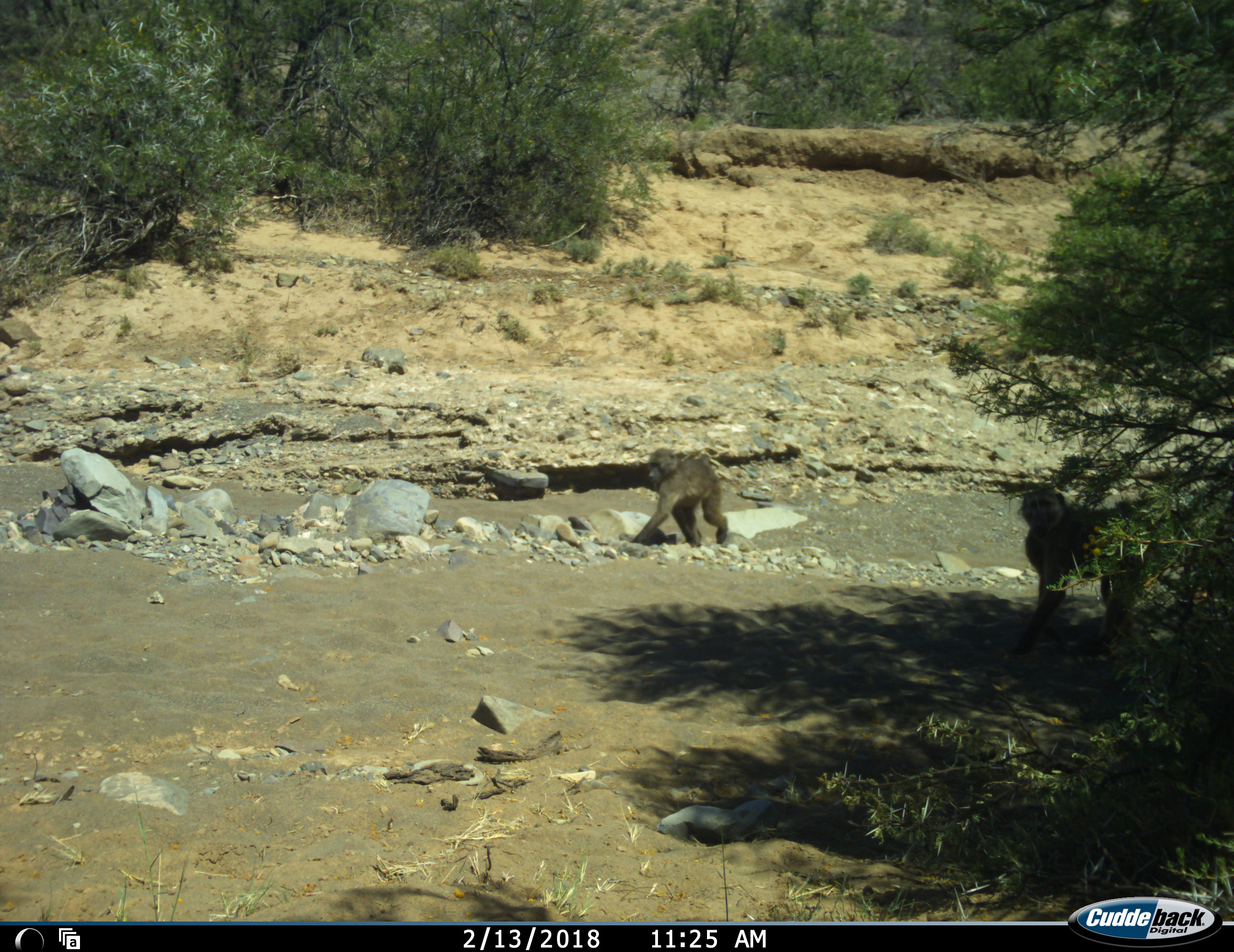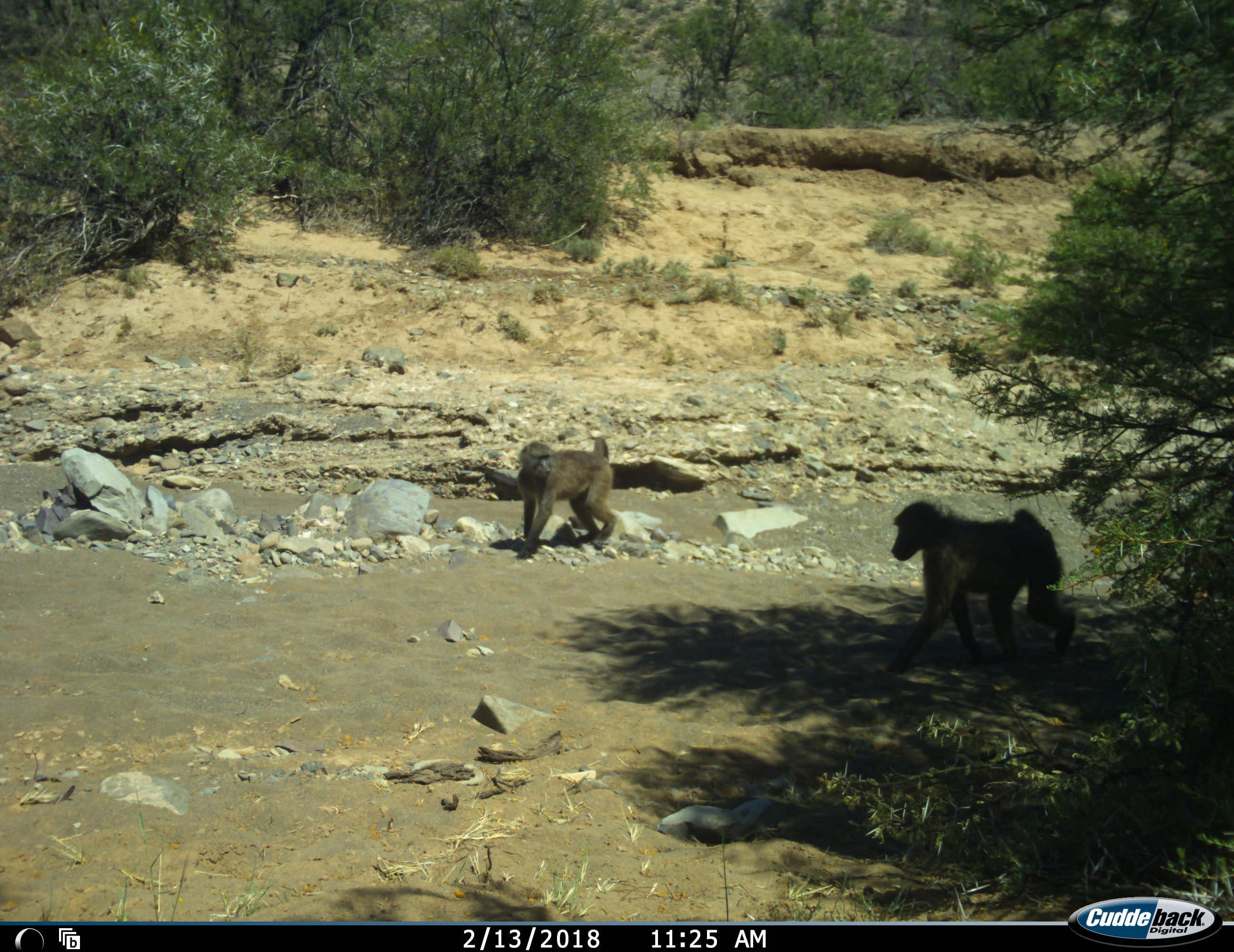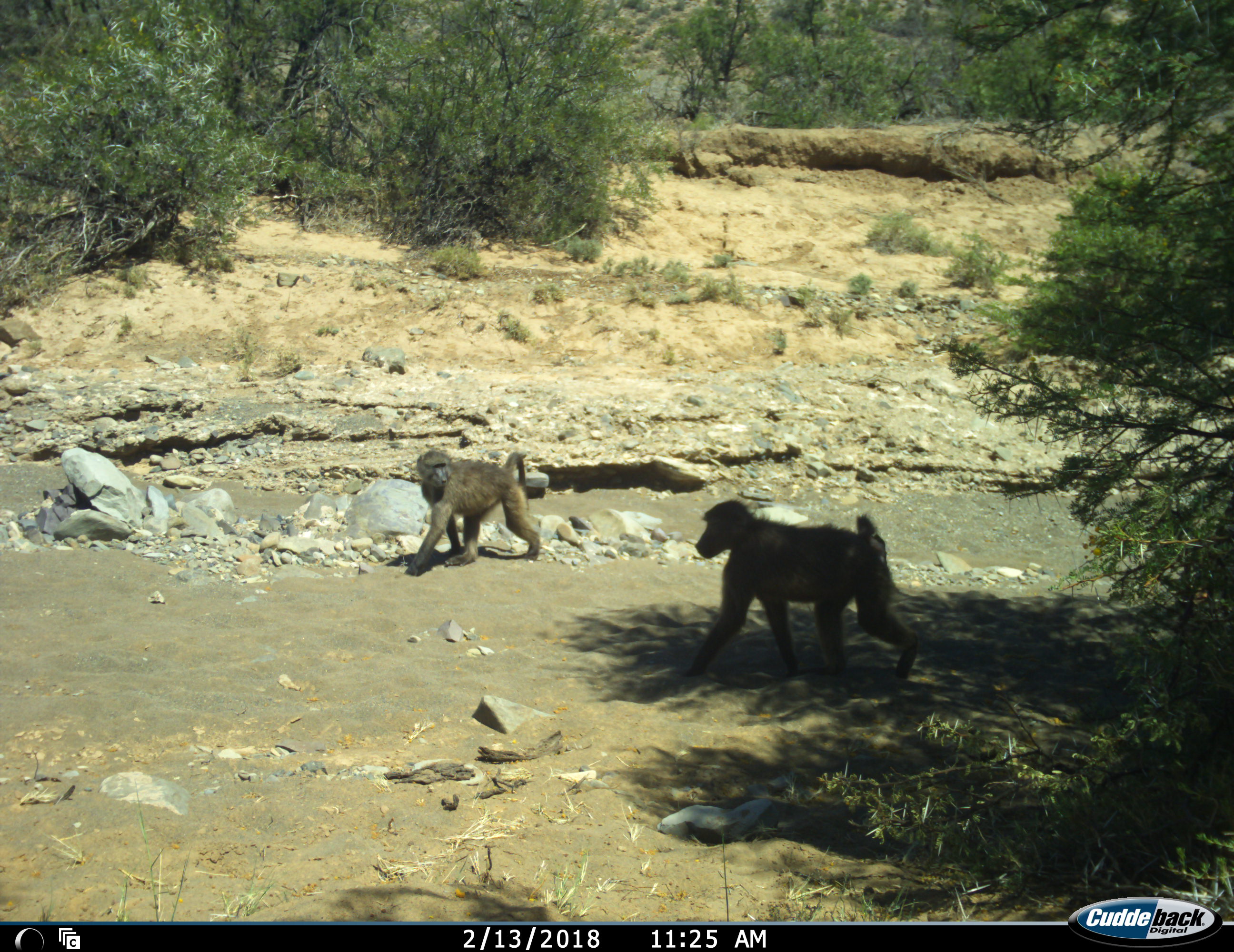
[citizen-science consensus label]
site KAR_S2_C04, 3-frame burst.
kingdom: Animalia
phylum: Chordata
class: Mammalia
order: Primates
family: Cercopithecidae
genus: Papio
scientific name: Papio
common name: baboon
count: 2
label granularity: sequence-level